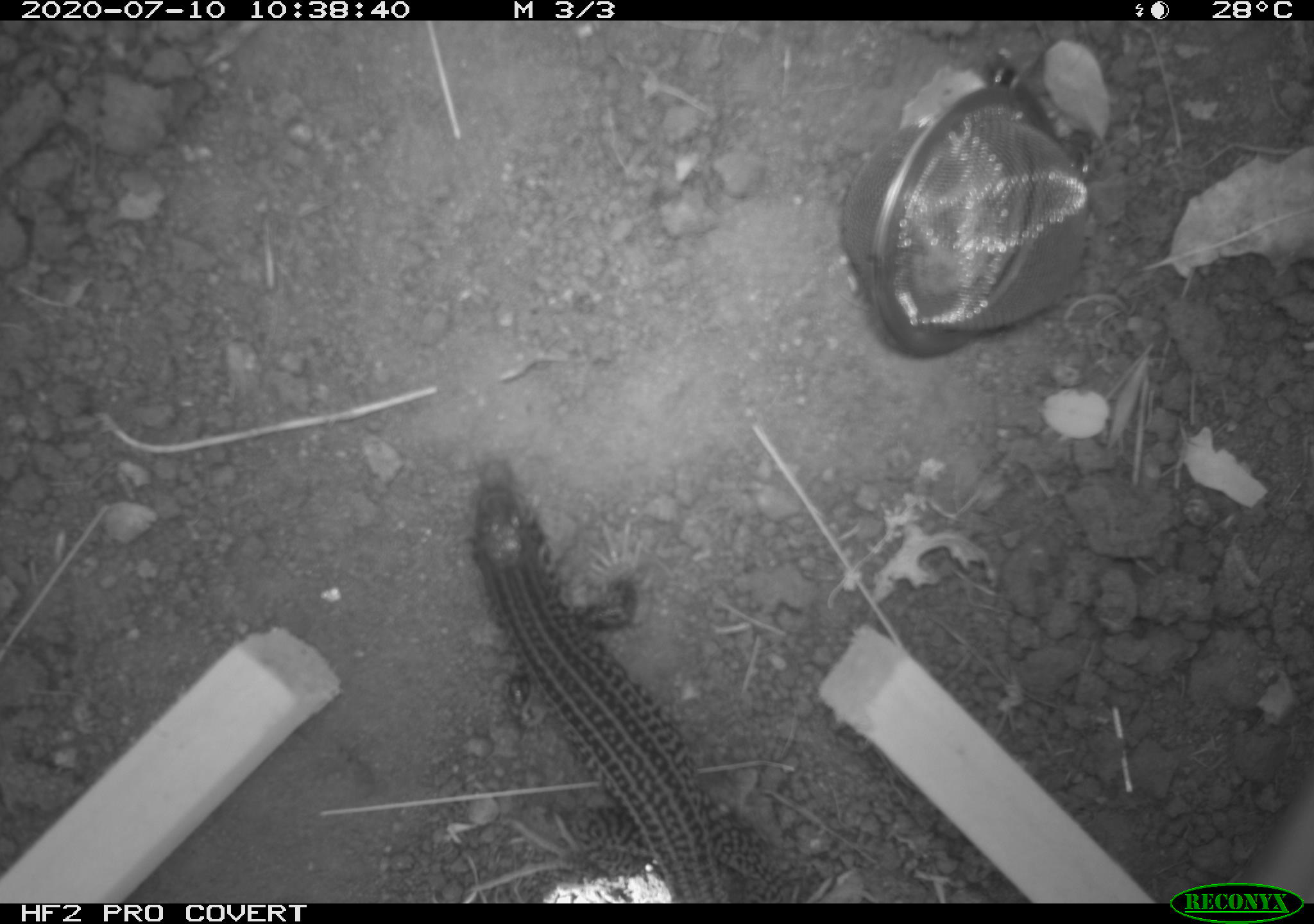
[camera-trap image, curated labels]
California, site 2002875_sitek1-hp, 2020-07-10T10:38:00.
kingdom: Animalia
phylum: Chordata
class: Reptilia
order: Squamata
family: Teiidae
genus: Aspidoscelis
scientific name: Aspidoscelis tigris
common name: western whiptail